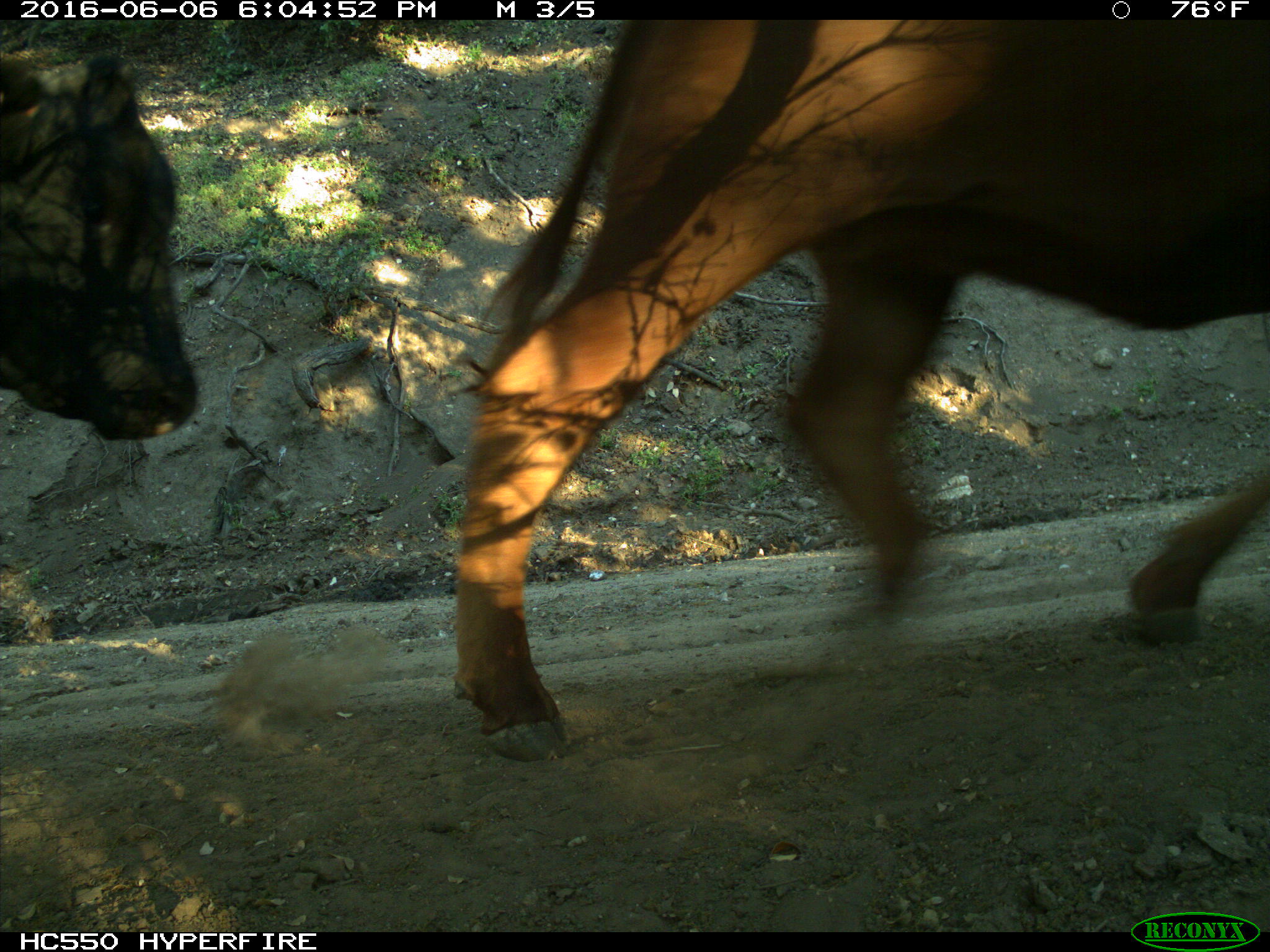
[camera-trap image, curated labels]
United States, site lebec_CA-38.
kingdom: Animalia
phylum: Chordata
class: Mammalia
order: Artiodactyla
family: Bovidae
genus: Bos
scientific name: Bos taurus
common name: domestic cow